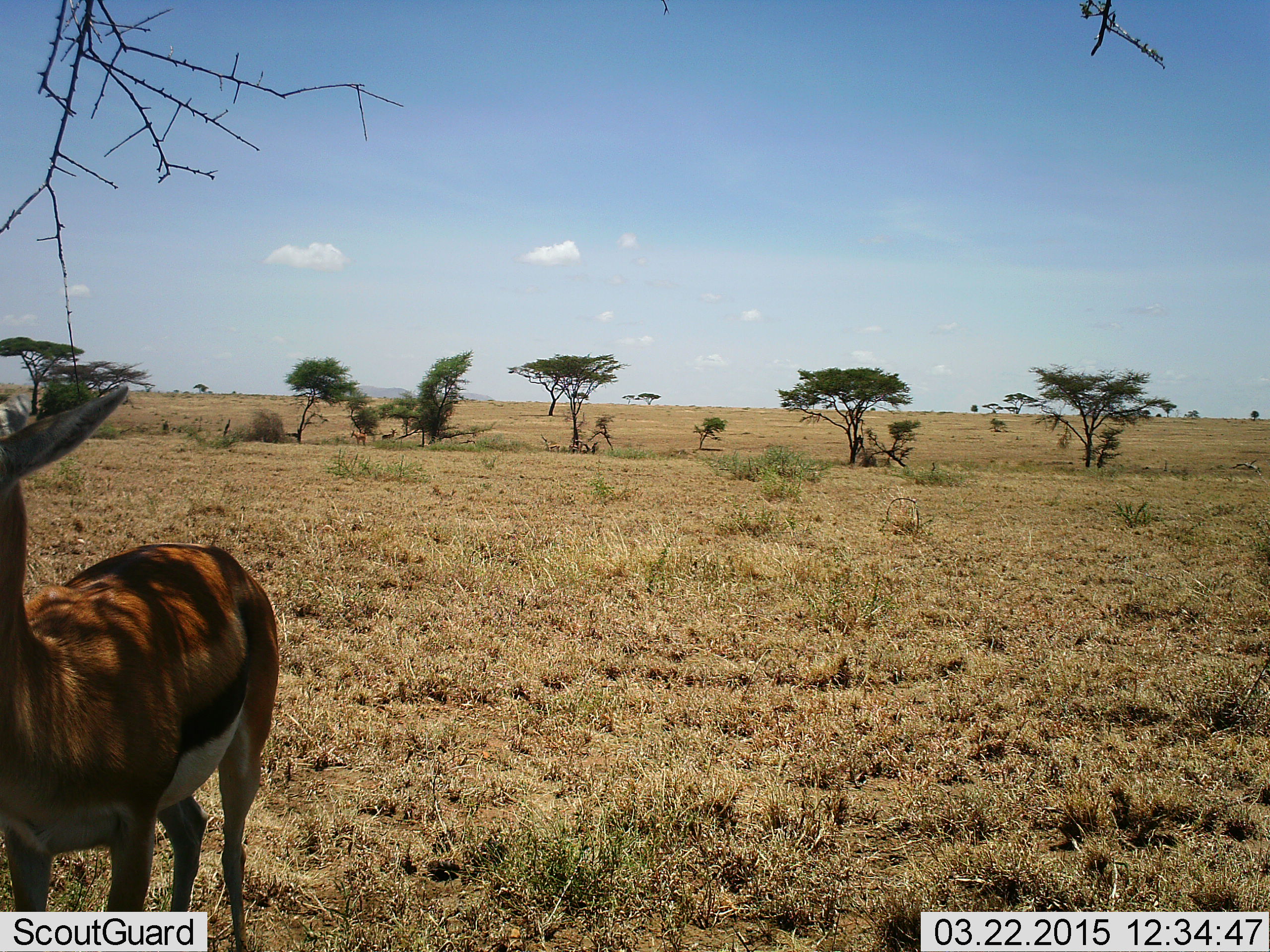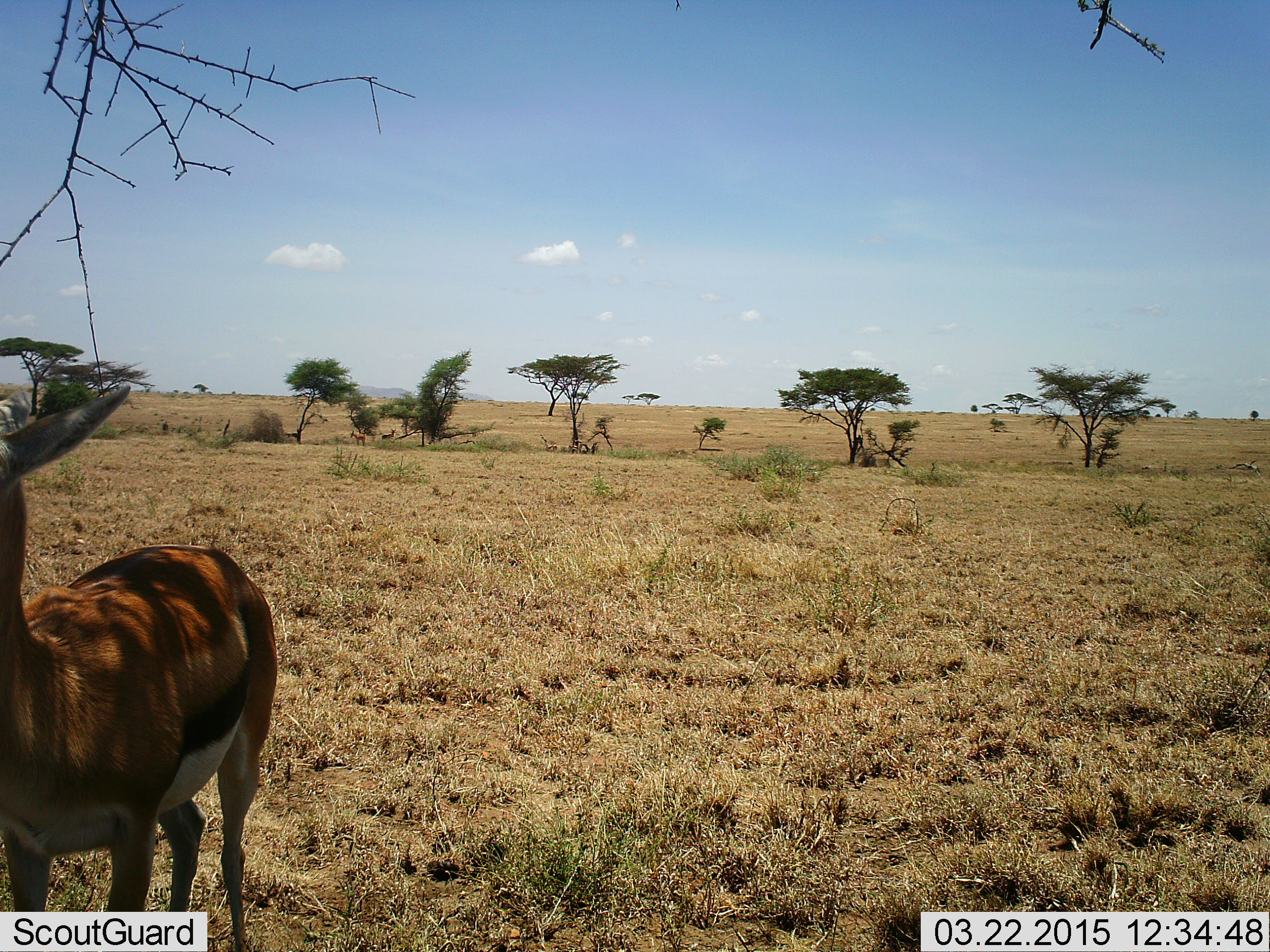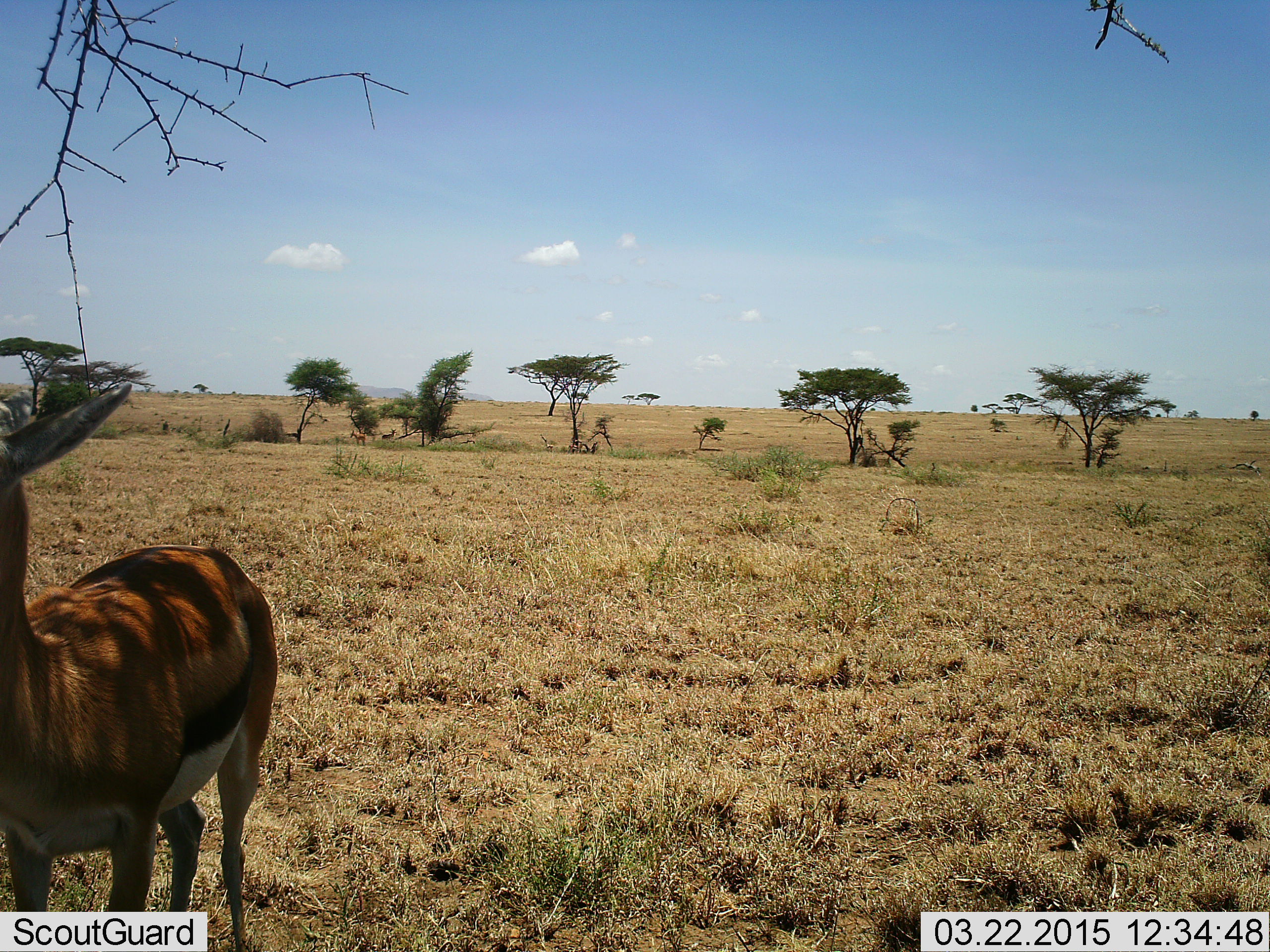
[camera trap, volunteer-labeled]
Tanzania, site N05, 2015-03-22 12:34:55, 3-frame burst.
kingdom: Animalia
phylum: Chordata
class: Mammalia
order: Artiodactyla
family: Bovidae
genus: Eudorcas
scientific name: Eudorcas thomsonii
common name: thomson's gazelle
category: gazellethomsons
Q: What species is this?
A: Gazellethomsons (thomson's gazelle) (Eudorcas thomsonii).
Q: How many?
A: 1.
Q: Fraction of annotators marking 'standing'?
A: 100%.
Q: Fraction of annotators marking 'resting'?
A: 0%.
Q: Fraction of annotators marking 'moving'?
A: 0%.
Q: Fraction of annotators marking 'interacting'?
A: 0%.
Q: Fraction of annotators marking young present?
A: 0%.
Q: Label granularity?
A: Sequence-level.